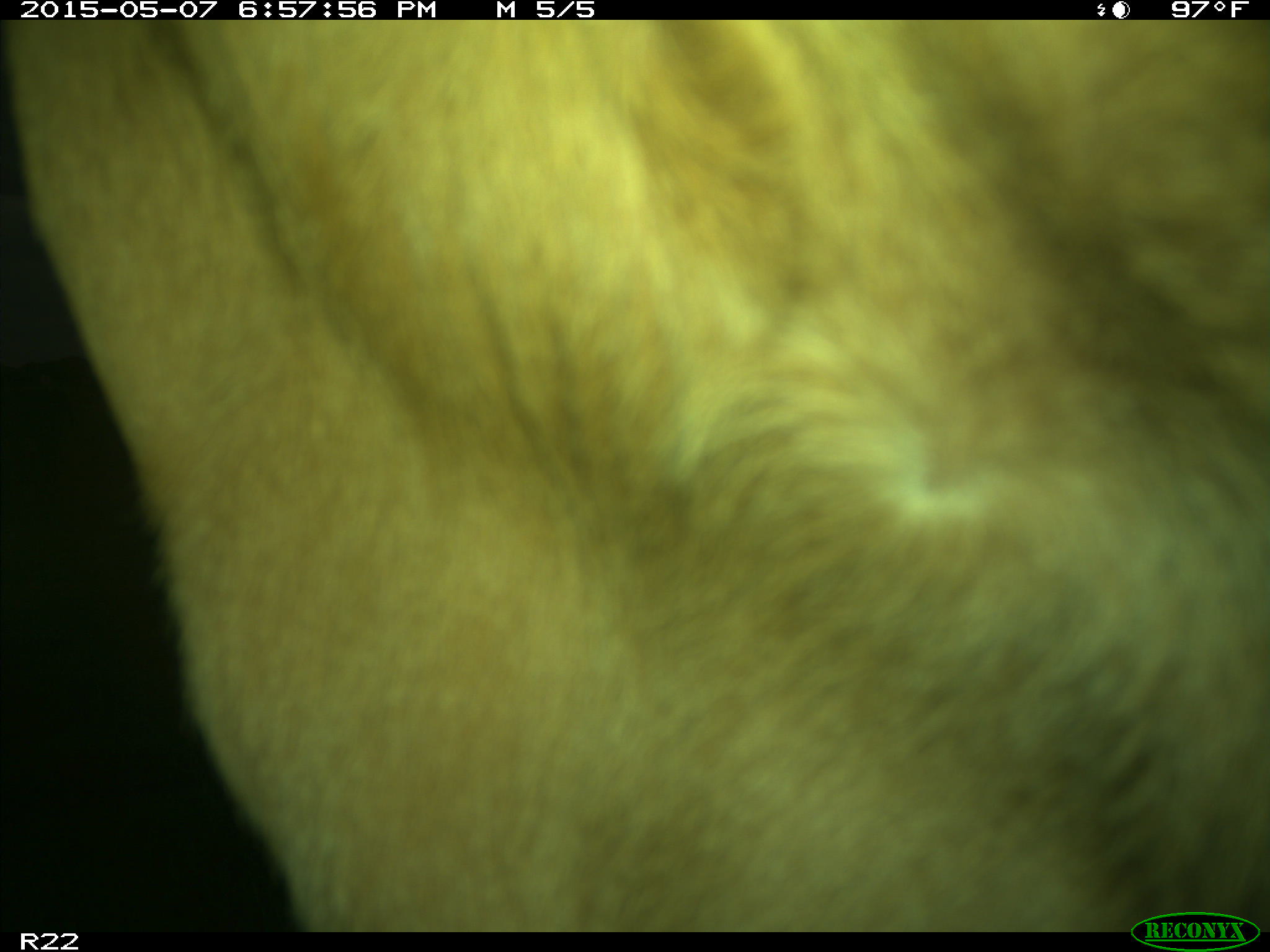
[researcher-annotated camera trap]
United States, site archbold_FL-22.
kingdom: Animalia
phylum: Chordata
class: Mammalia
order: Artiodactyla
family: Bovidae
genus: Bos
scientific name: Bos taurus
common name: domestic cow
Bos taurus (domestic cow).